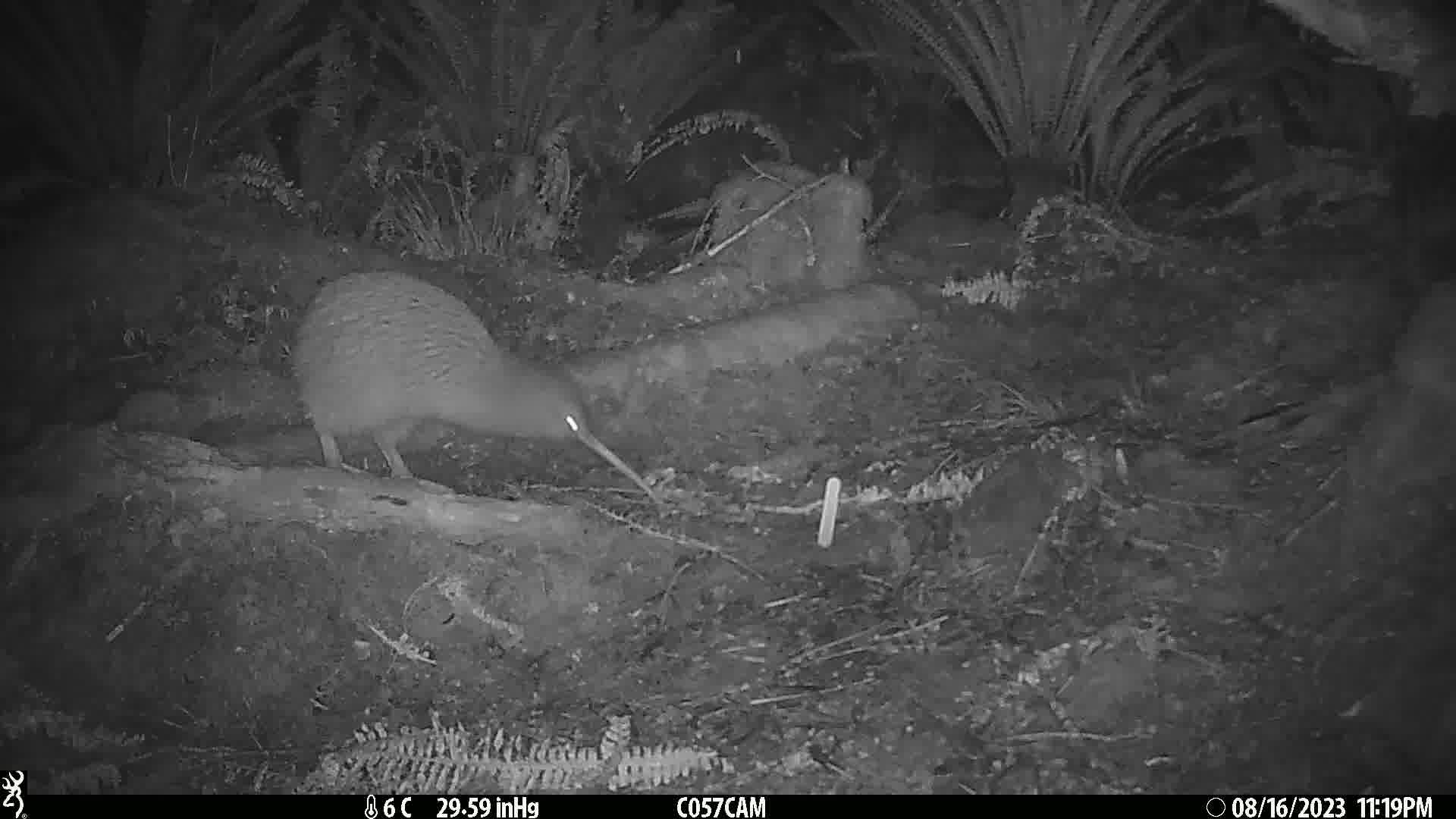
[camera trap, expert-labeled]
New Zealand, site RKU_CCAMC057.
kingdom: Animalia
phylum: Chordata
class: Aves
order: Apterygiformes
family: Apterygidae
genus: Apteryx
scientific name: Apteryx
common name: kiwi